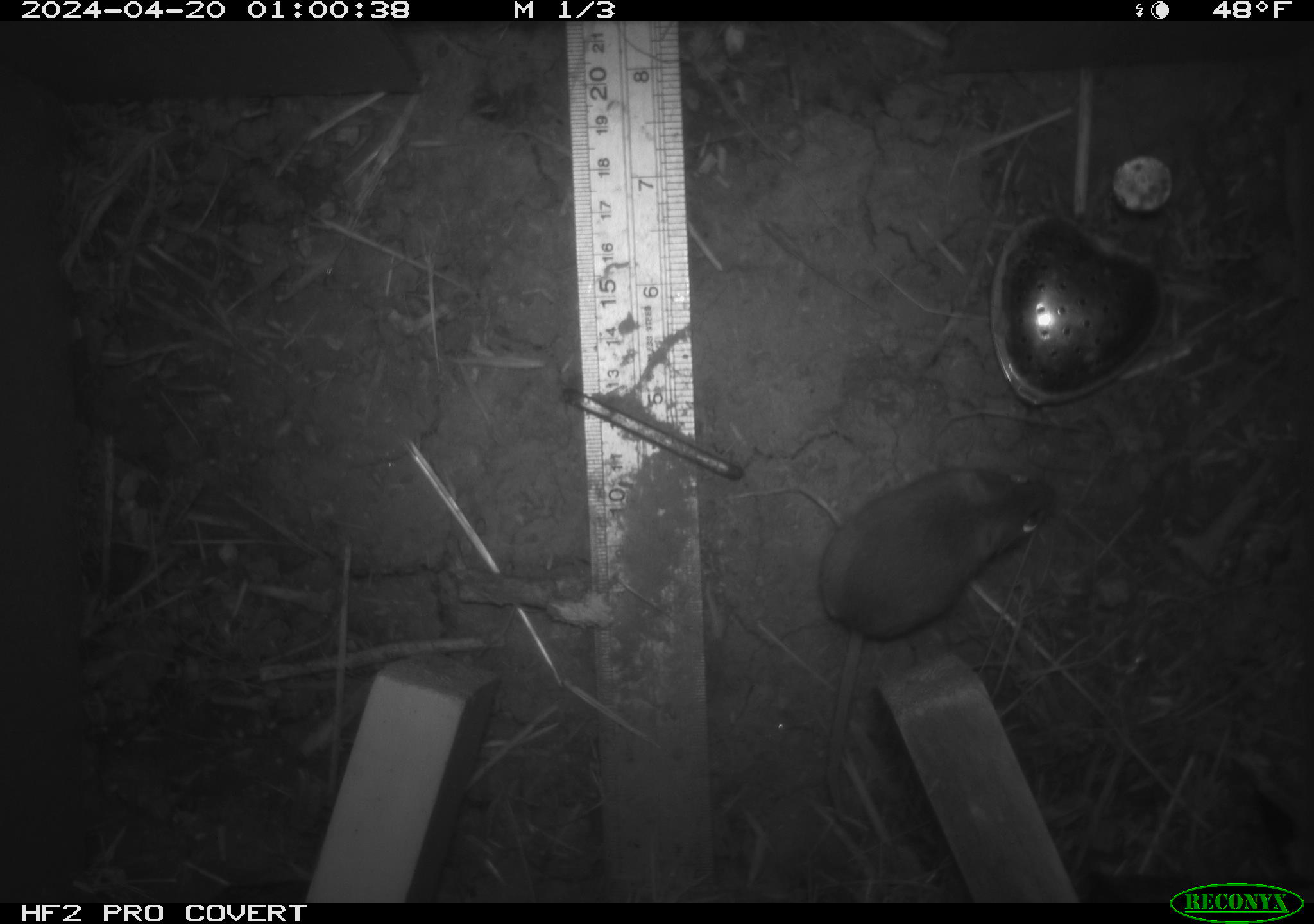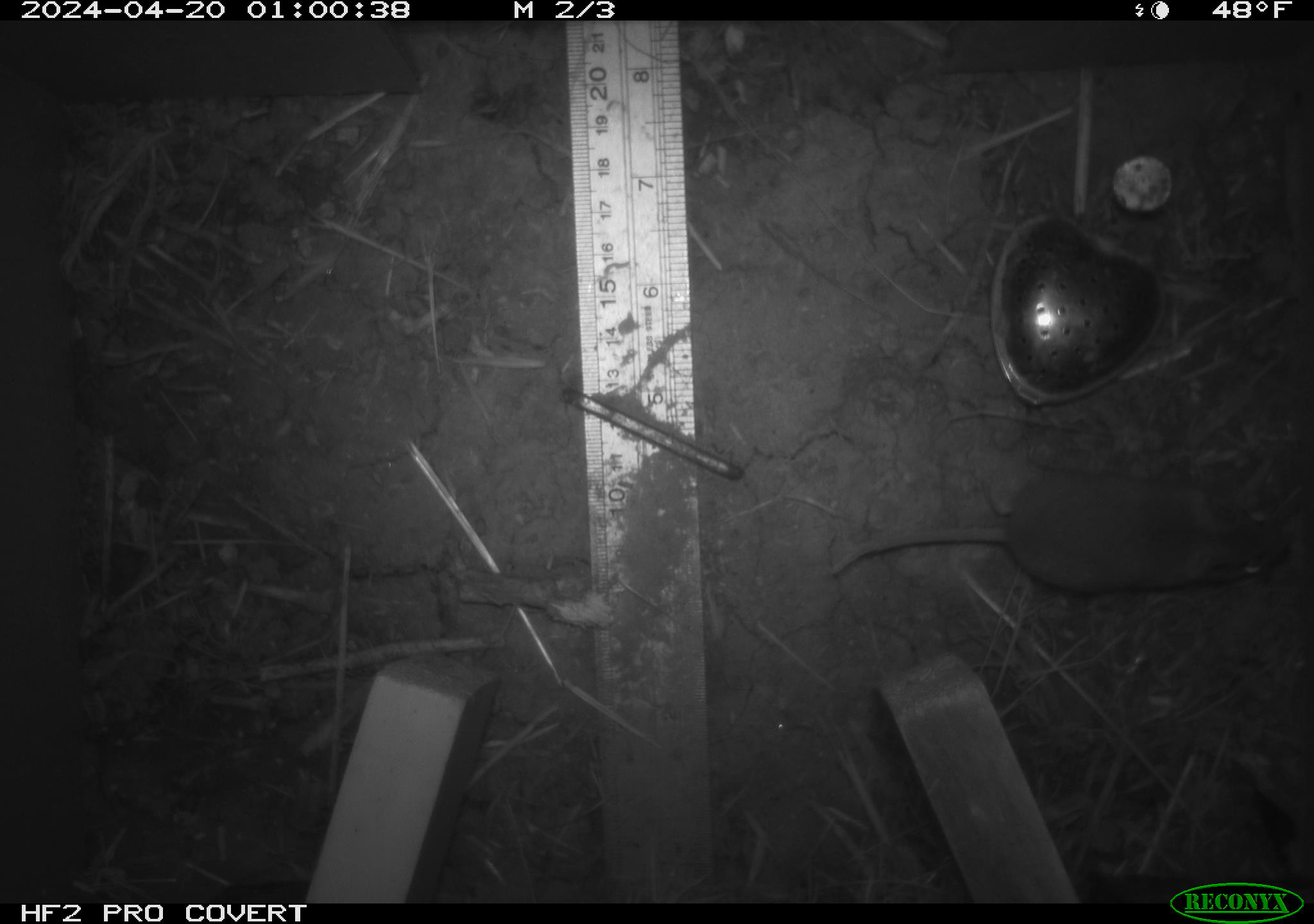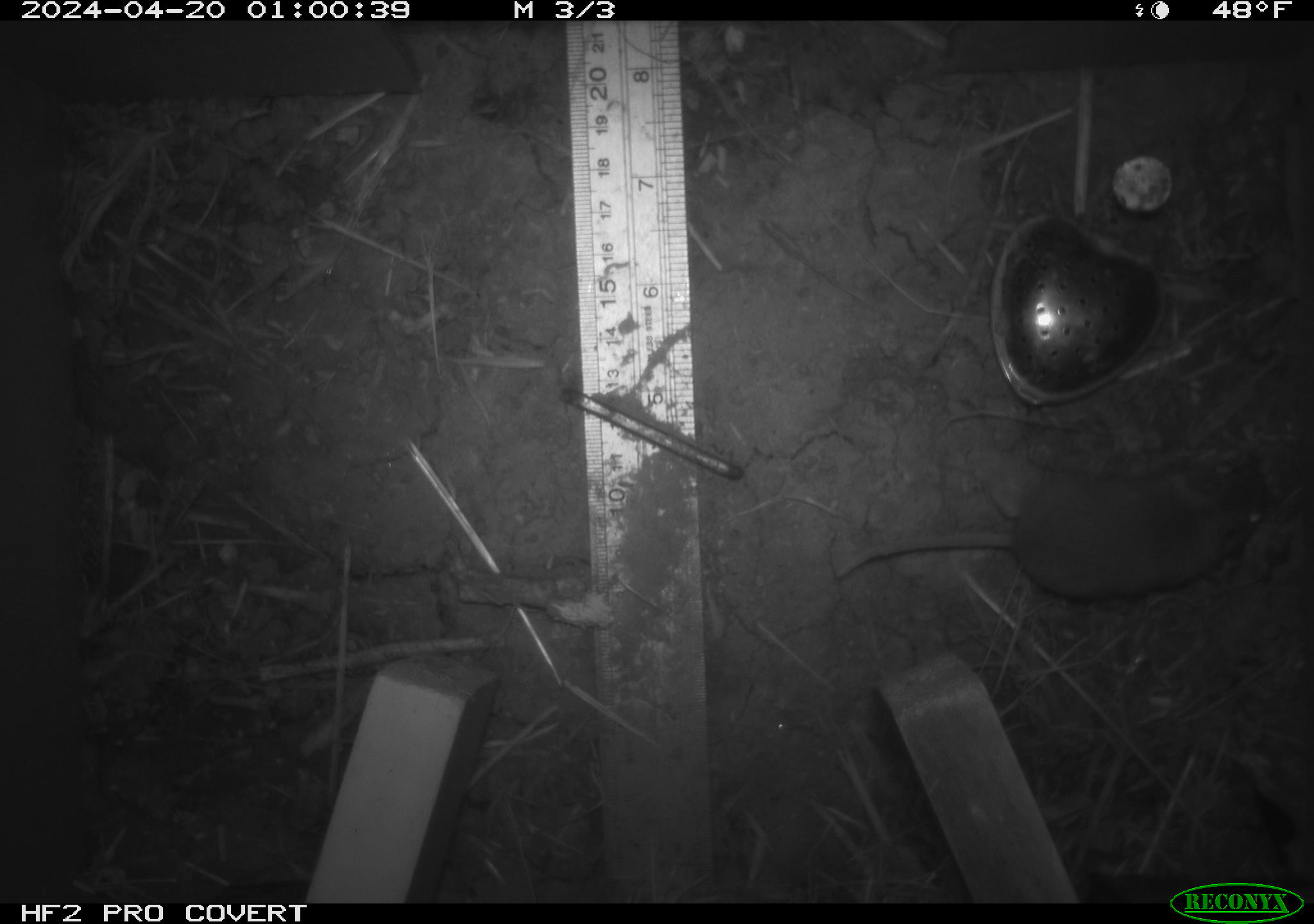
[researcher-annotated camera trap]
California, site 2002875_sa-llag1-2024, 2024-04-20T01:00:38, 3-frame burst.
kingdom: Animalia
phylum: Chordata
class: Mammalia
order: Rodentia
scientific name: Rodentia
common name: mouse species